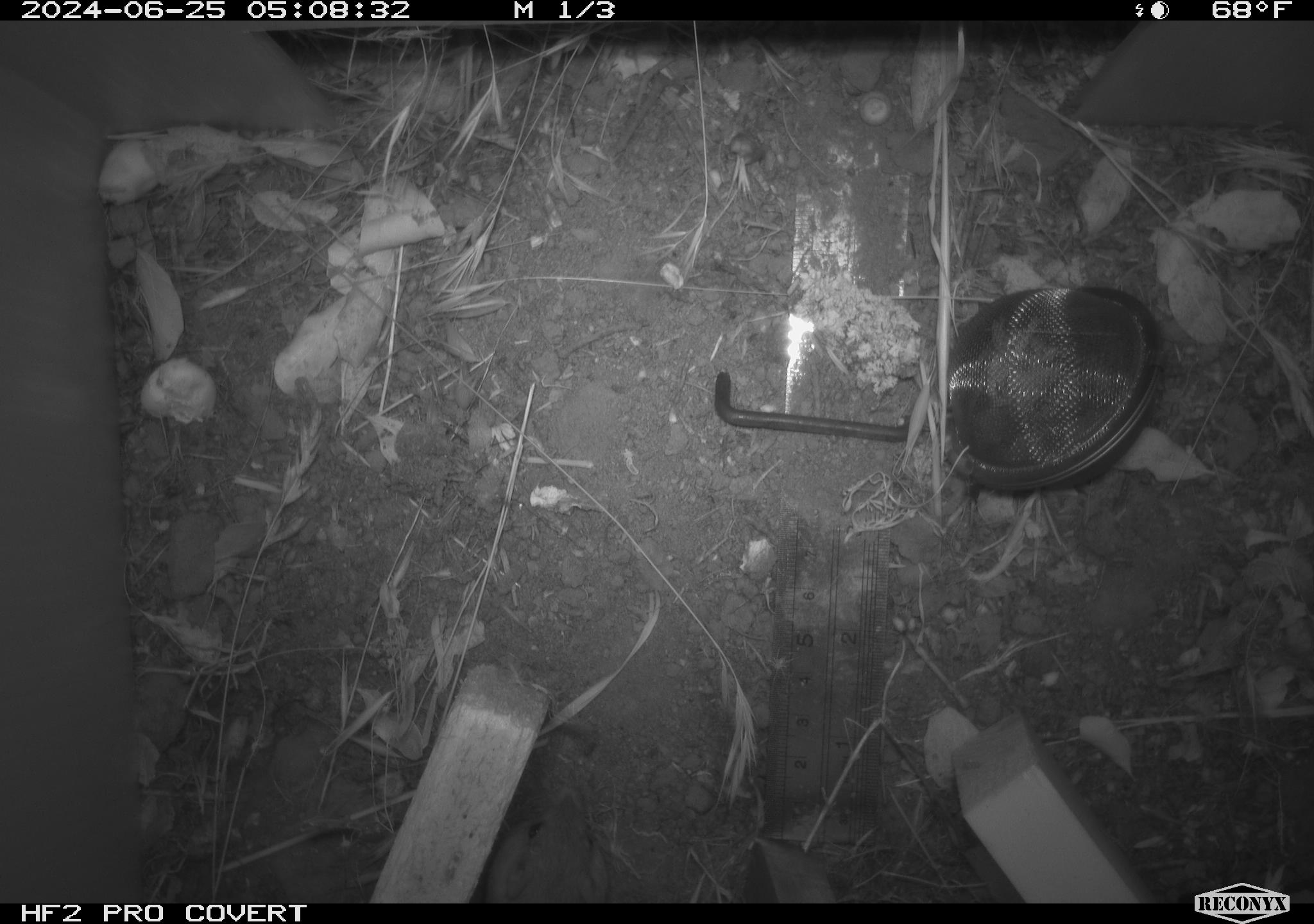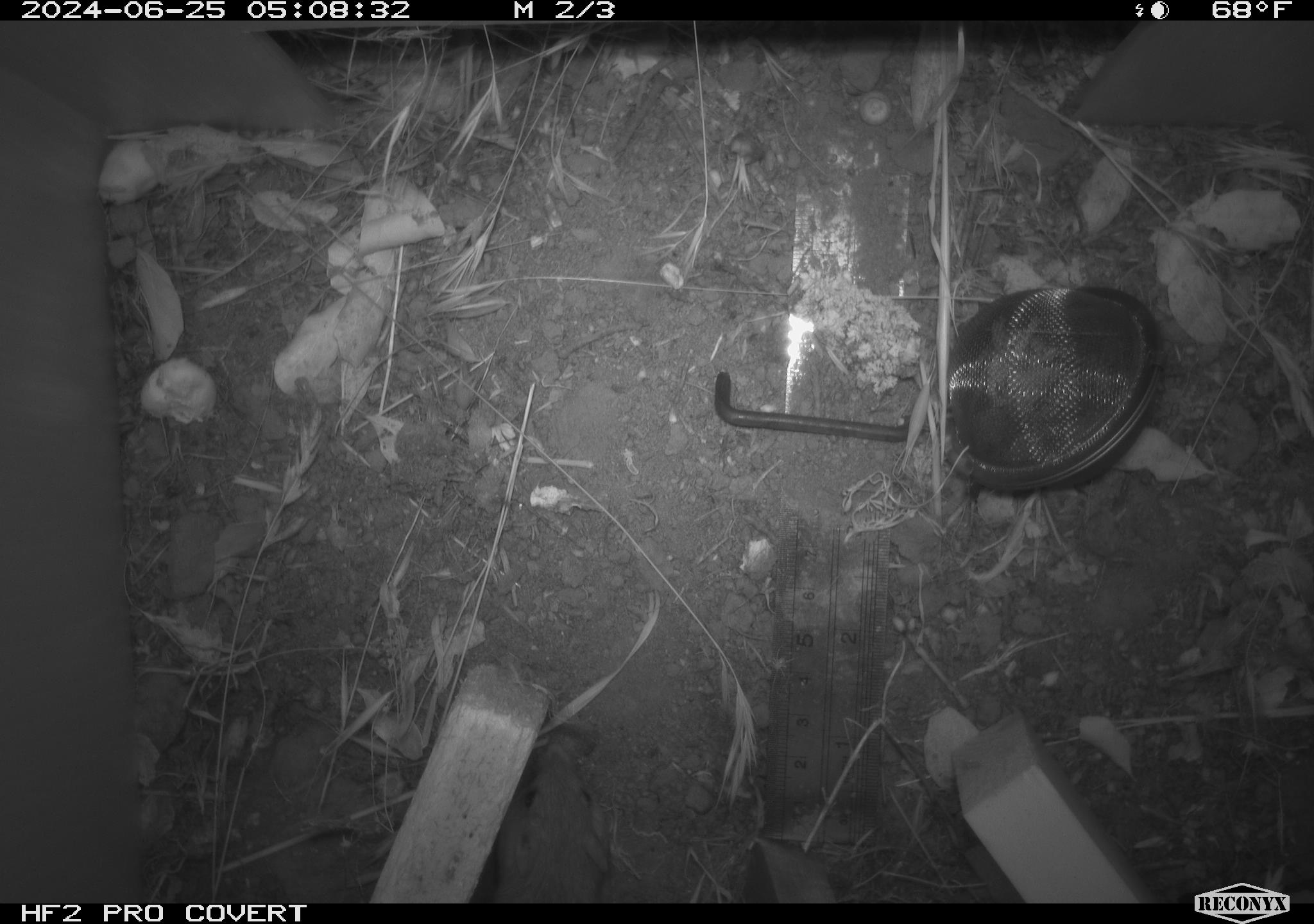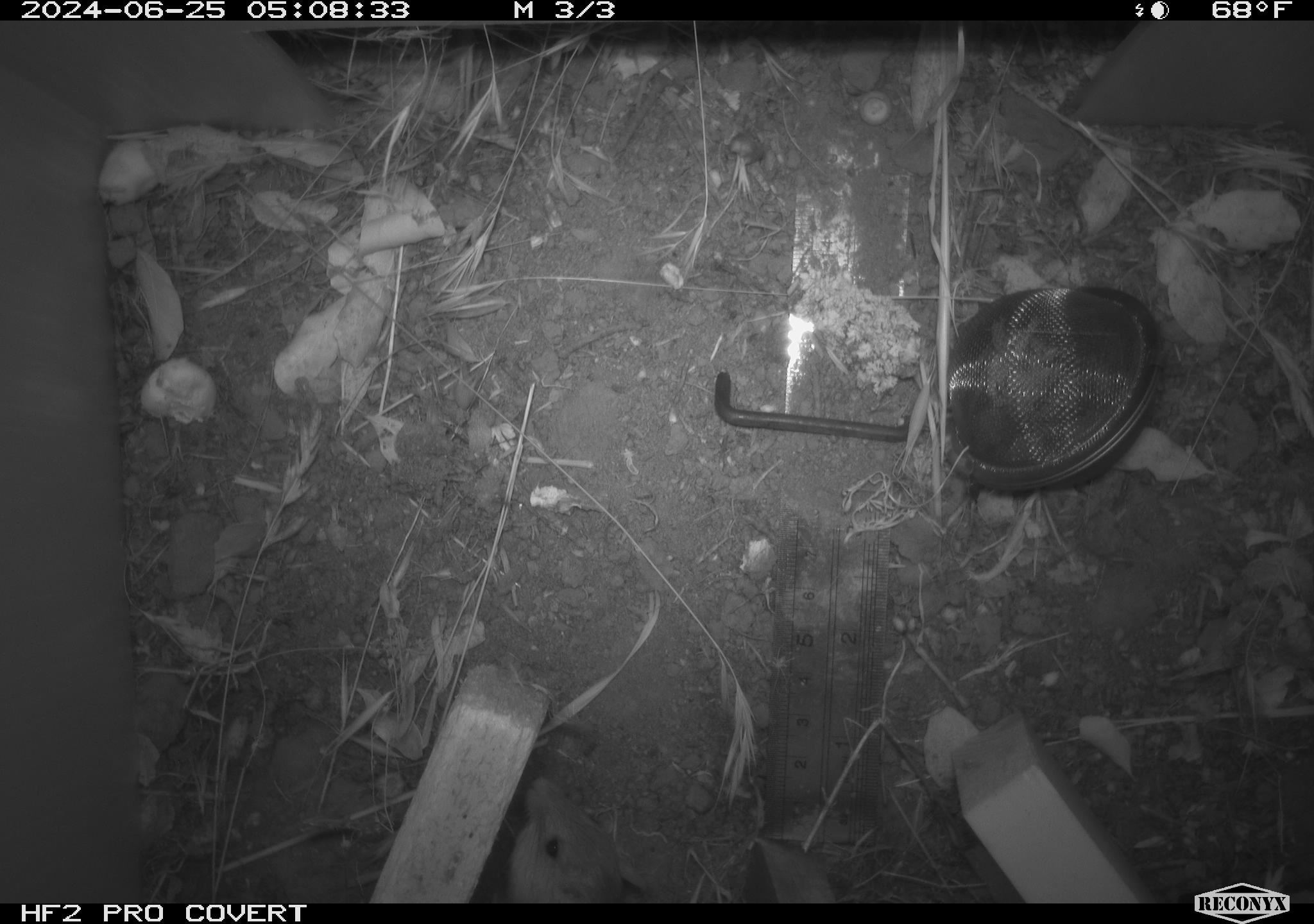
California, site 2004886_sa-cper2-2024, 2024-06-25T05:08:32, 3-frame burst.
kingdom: Animalia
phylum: Chordata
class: Mammalia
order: Rodentia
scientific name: Rodentia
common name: rodent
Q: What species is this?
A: Rodent (Rodentia).